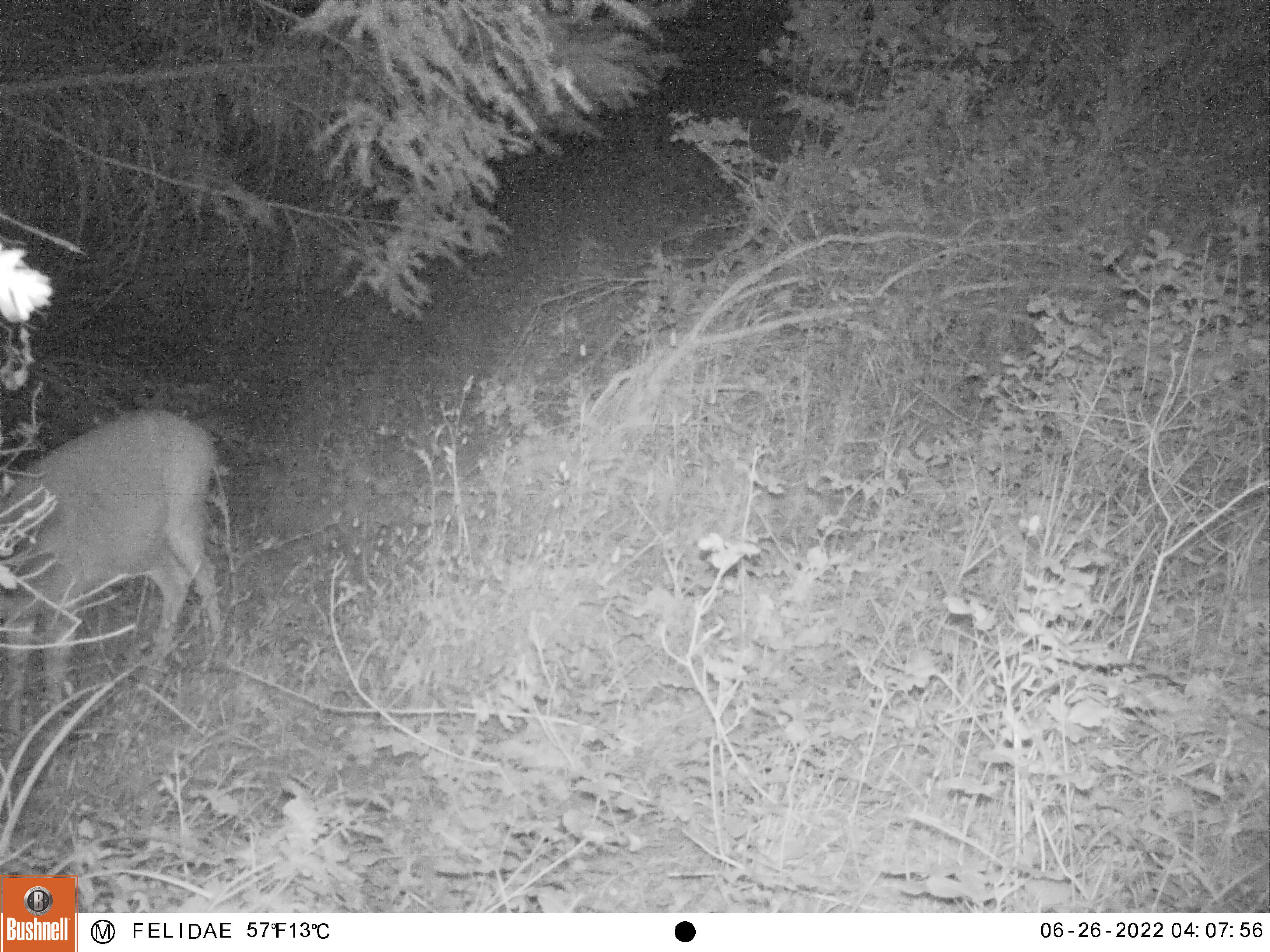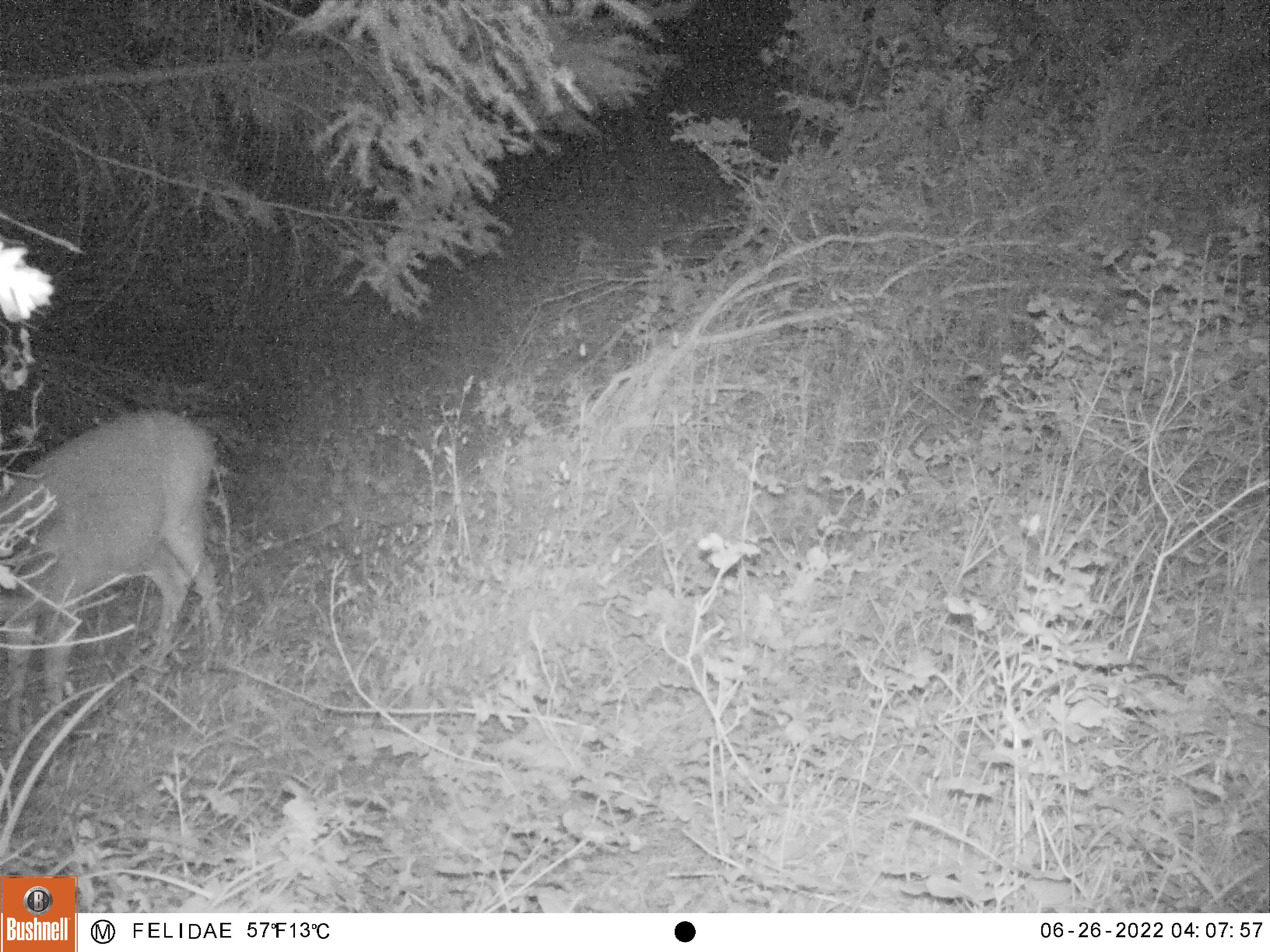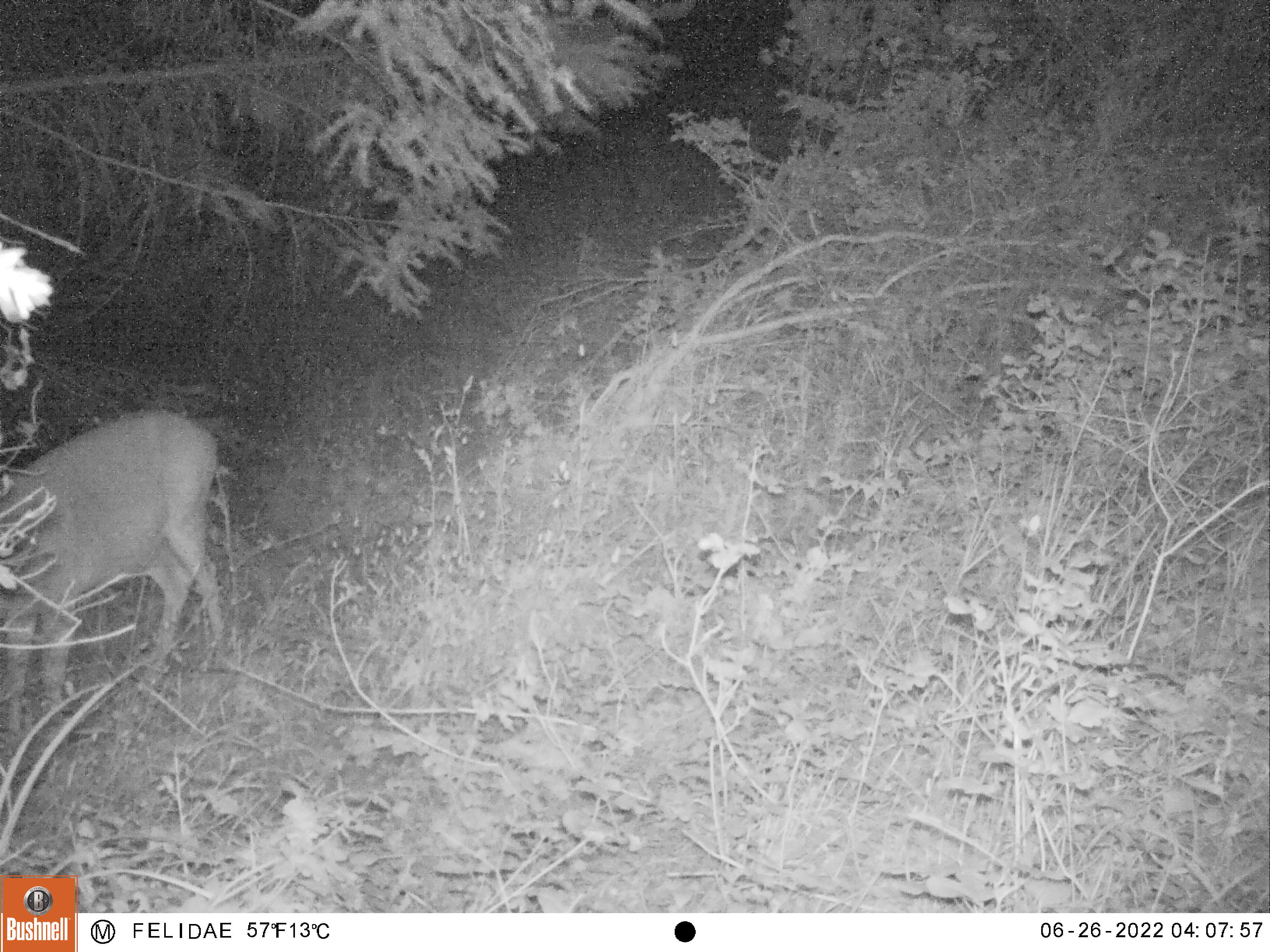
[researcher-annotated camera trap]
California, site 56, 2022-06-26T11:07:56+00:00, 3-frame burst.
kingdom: Animalia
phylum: Chordata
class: Mammalia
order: Artiodactyla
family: Cervidae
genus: Odocoileus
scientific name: Odocoileus hemionus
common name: mule deer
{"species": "mule deer (Odocoileus hemionus)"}